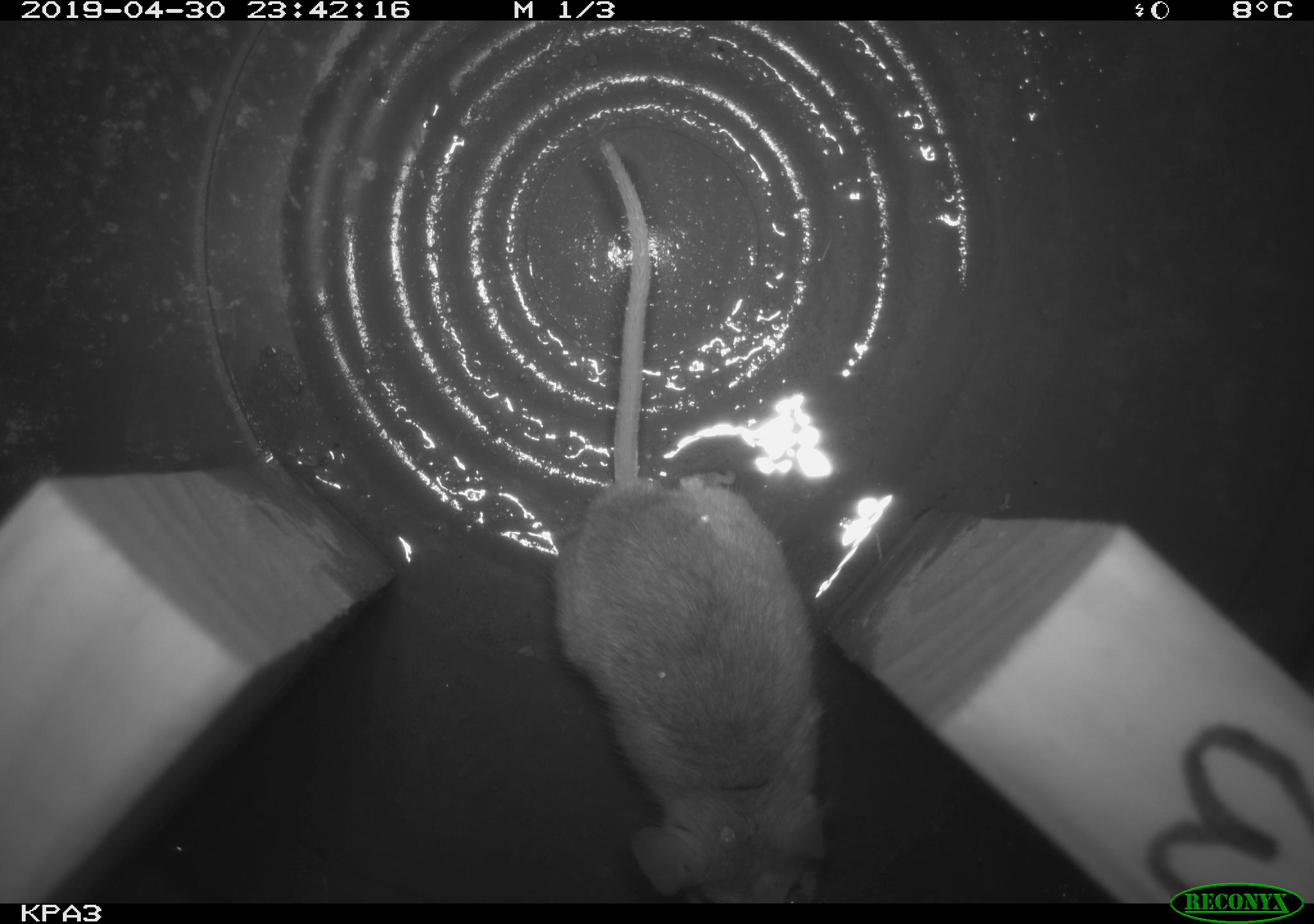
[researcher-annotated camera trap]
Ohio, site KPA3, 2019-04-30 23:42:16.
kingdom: Animalia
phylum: Chordata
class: Mammalia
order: Rodentia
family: Cricetidae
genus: Peromyscus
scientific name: Peromyscus leucopus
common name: white-footed mouse